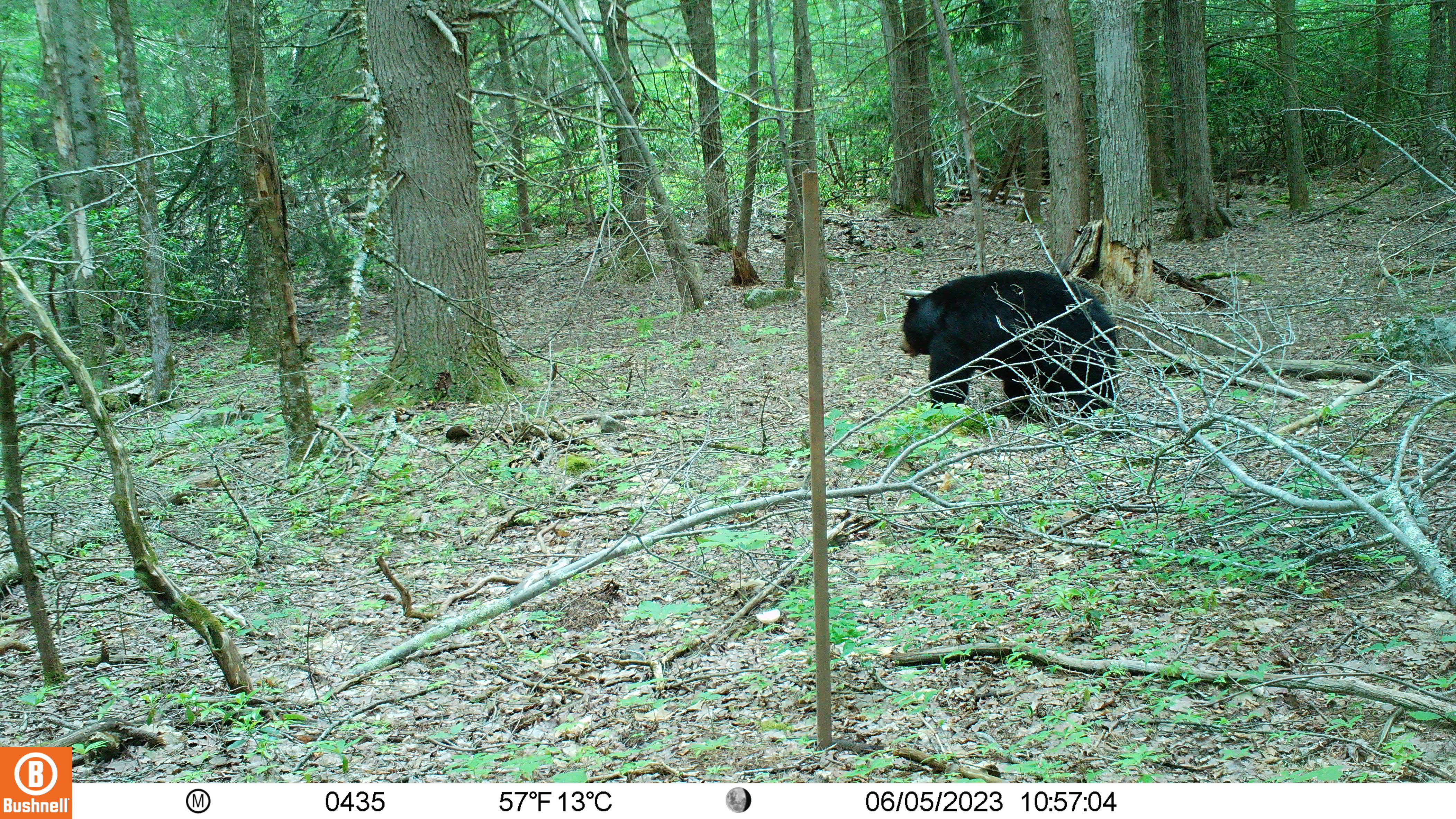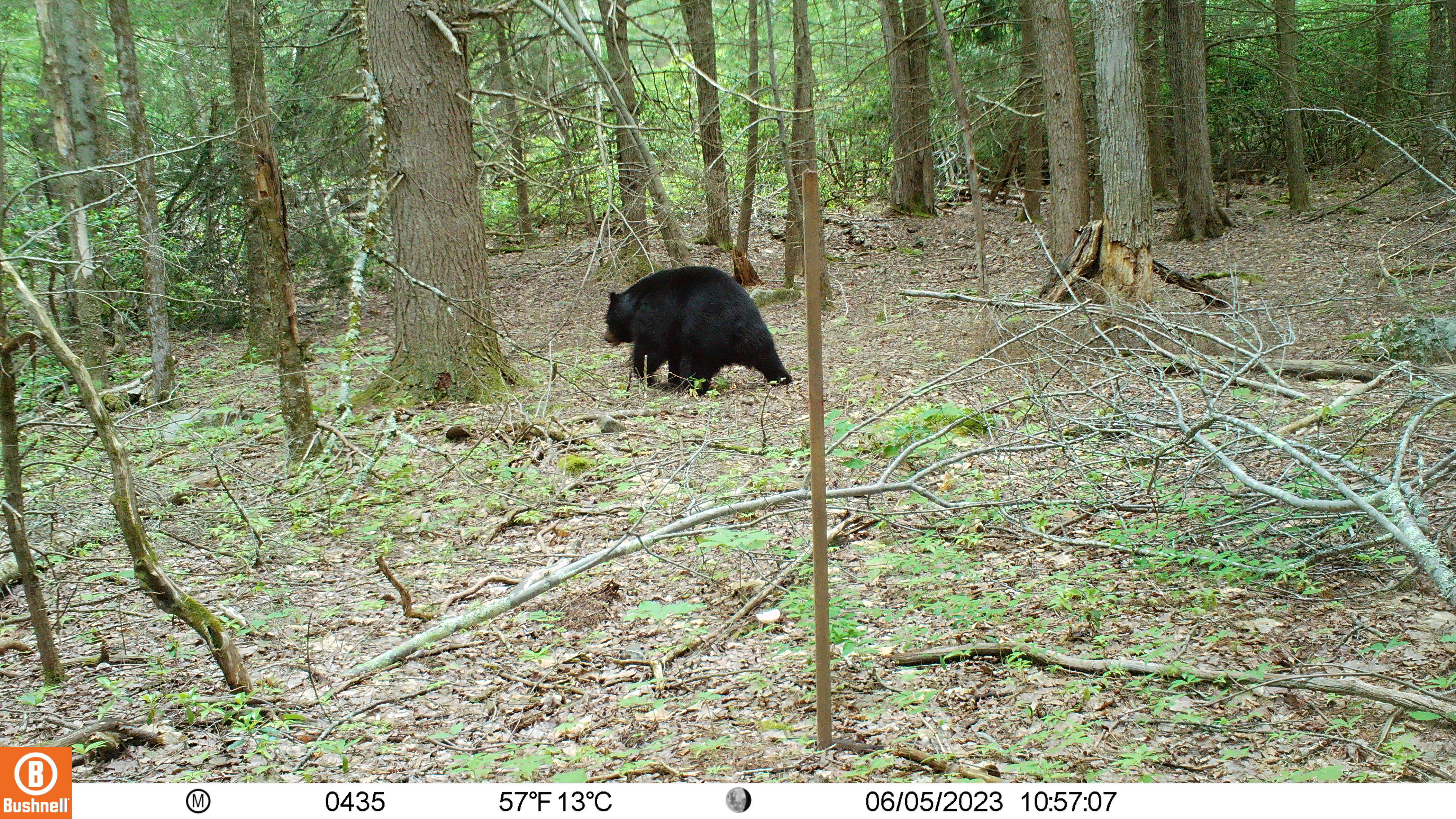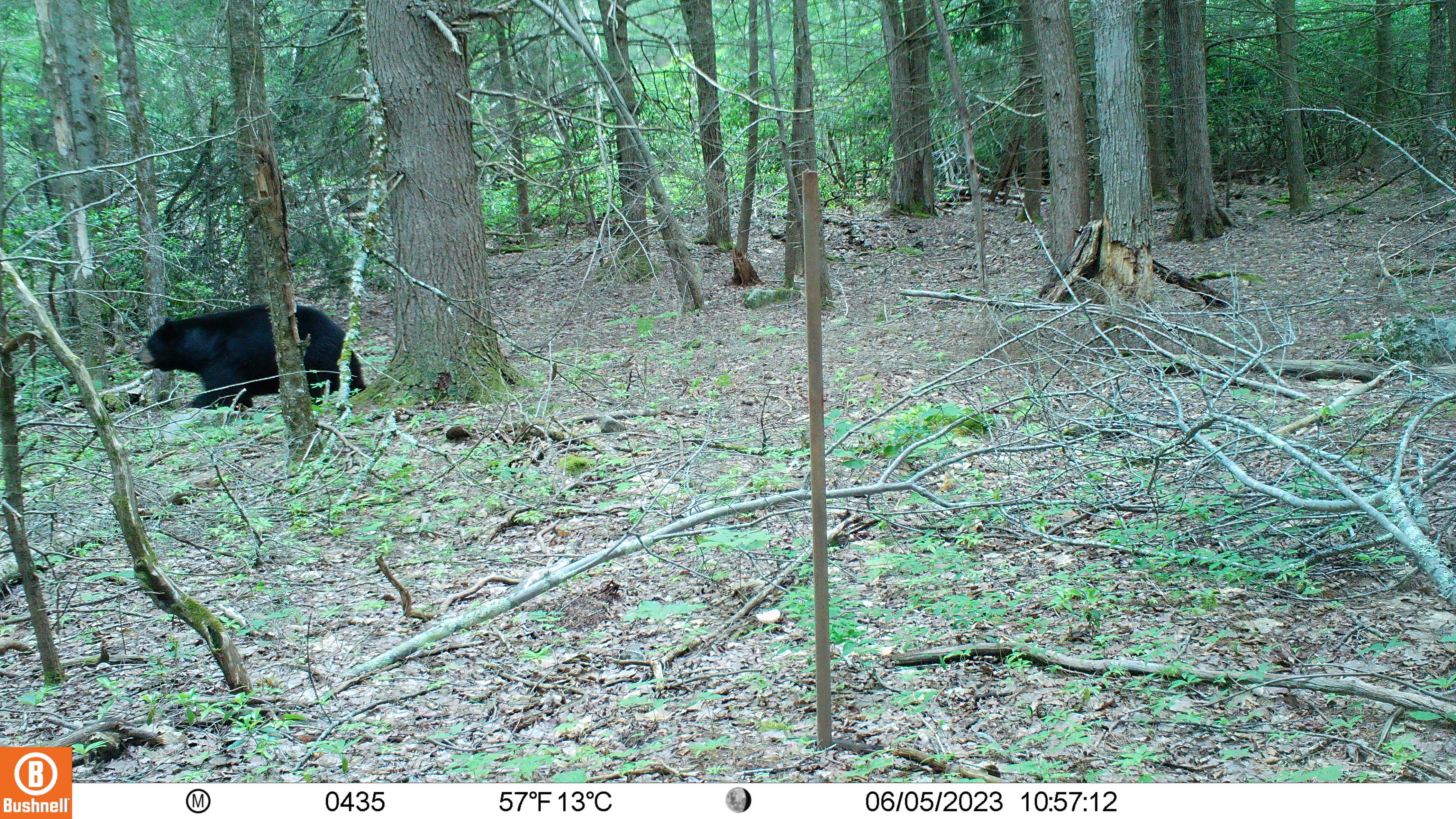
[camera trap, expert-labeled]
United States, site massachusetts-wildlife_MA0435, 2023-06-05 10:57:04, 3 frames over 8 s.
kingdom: Animalia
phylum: Chordata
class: Mammalia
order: Carnivora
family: Ursidae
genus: Ursus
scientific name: Ursus americanus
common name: black bear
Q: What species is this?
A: Black bear (Ursus americanus).